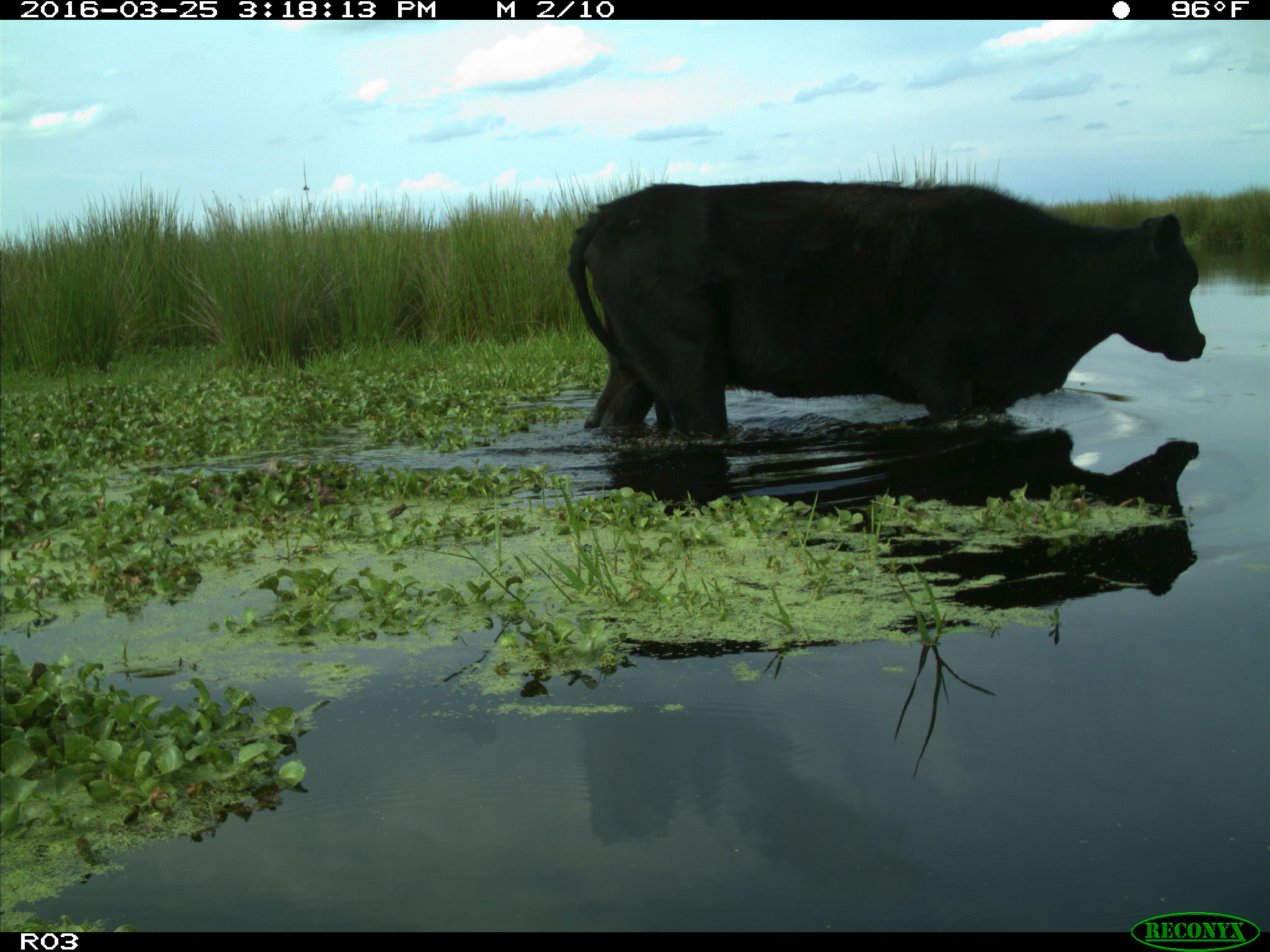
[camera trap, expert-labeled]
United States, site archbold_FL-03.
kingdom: Animalia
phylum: Chordata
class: Mammalia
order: Artiodactyla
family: Bovidae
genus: Bos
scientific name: Bos taurus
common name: domestic cow